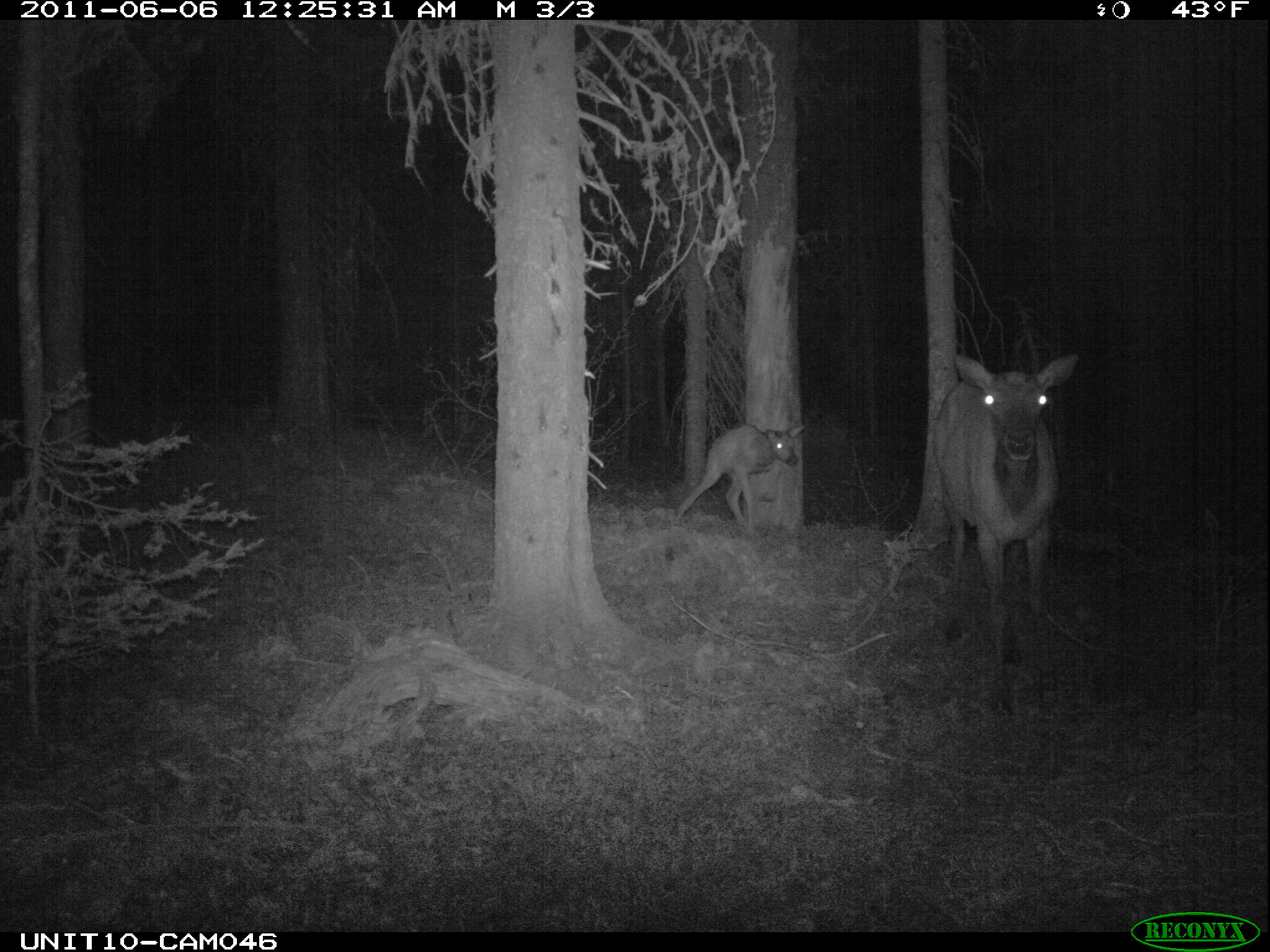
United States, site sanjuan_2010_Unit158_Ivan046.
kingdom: Animalia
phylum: Chordata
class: Mammalia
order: Artiodactyla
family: Cervidae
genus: Cervus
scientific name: Cervus elaphus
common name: red deer